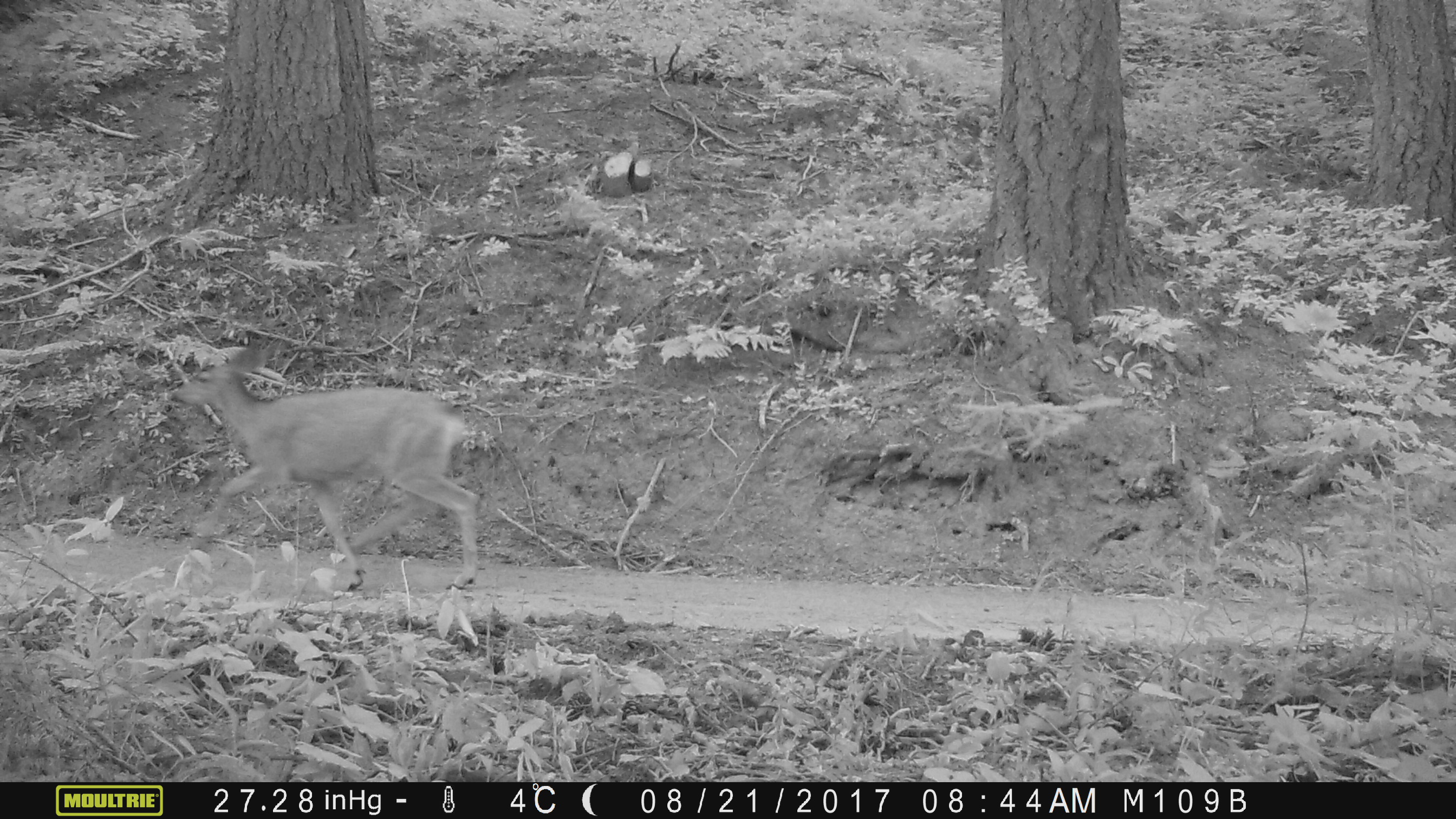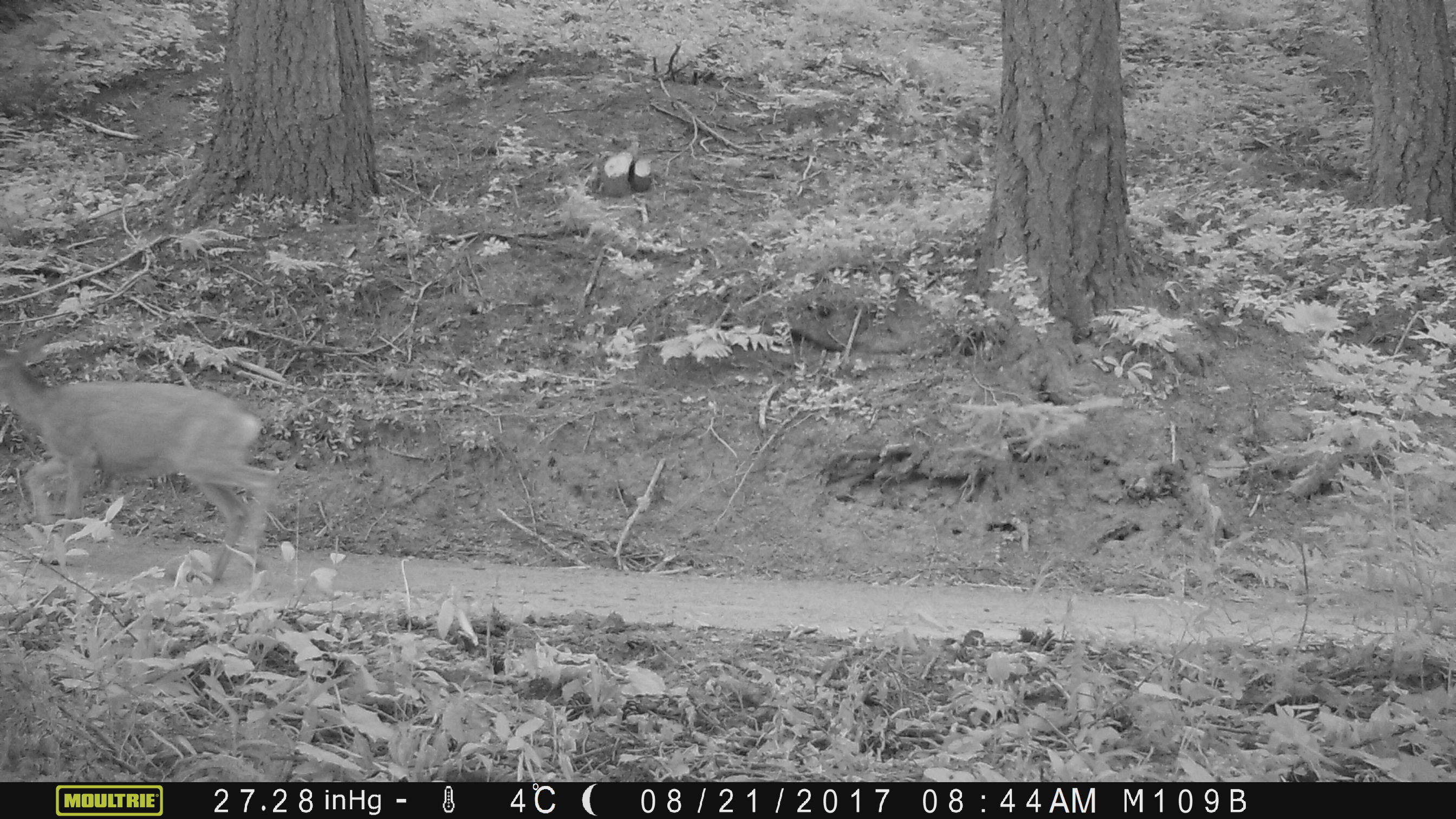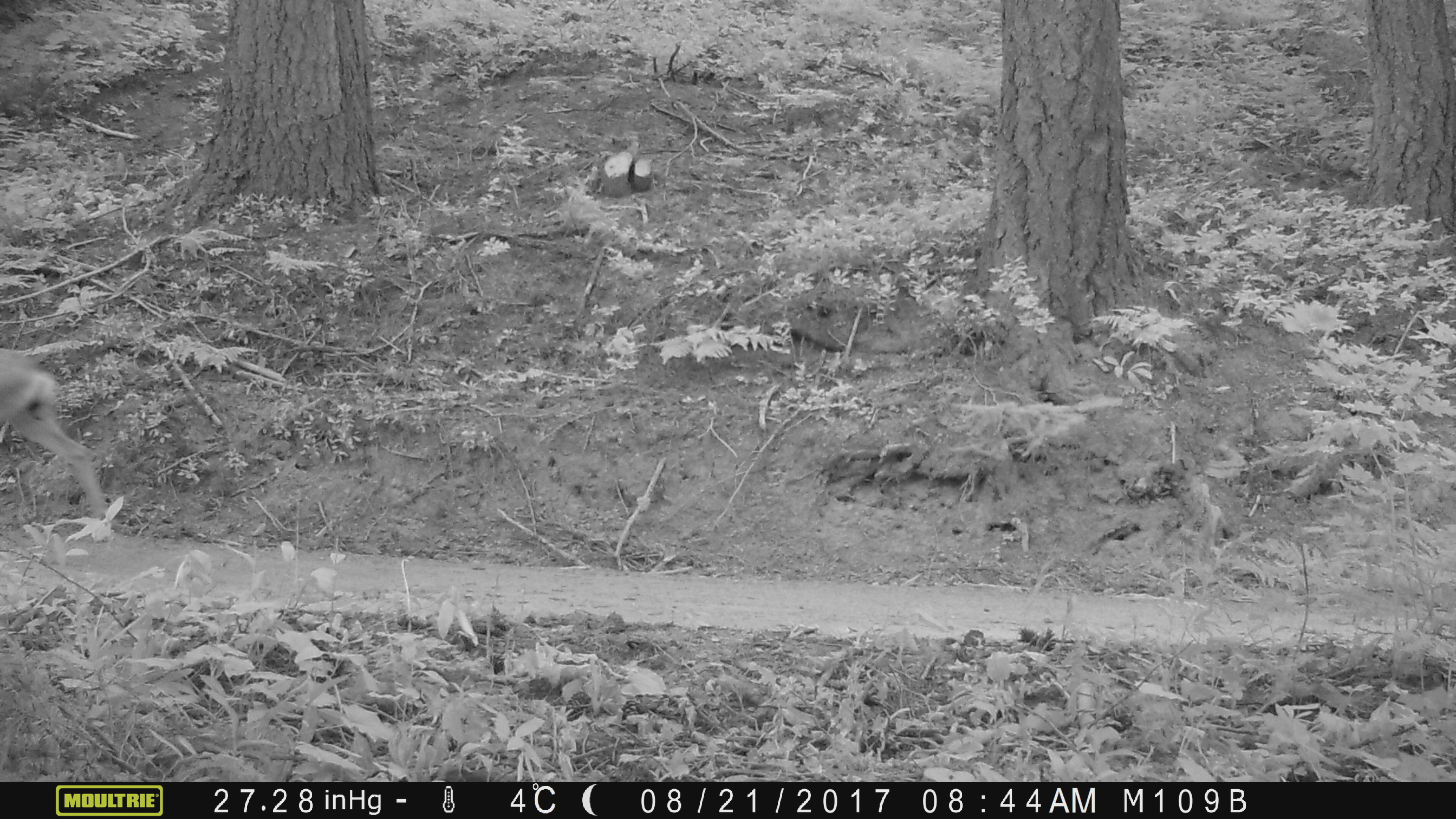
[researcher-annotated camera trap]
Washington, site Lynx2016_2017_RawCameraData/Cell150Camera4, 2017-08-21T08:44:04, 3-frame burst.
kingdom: Animalia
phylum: Chordata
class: Mammalia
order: Artiodactyla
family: Cervidae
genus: Odocoileus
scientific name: Odocoileus hemionus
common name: mule deer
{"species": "Odocoileus hemionus (mule deer)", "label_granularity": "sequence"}